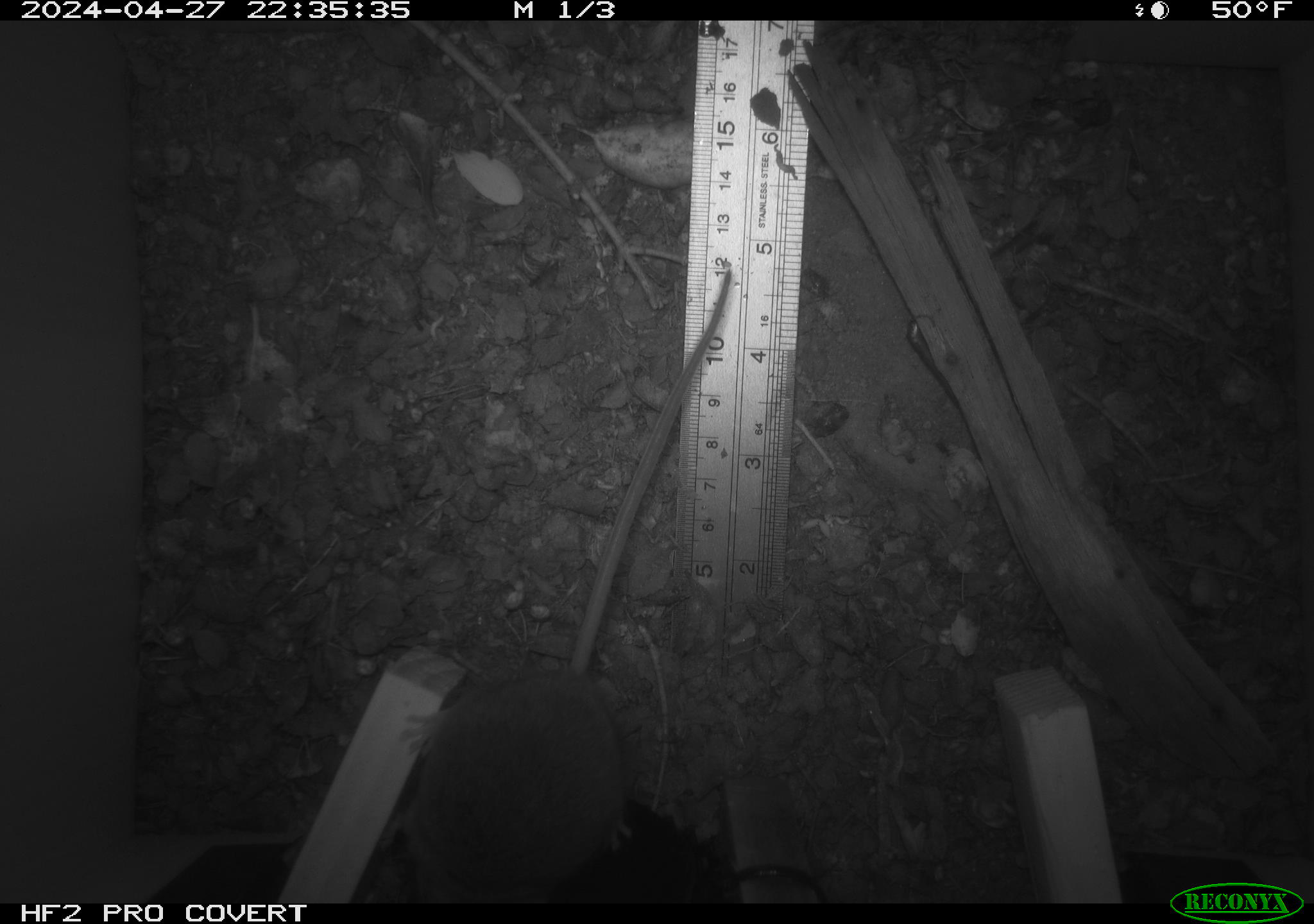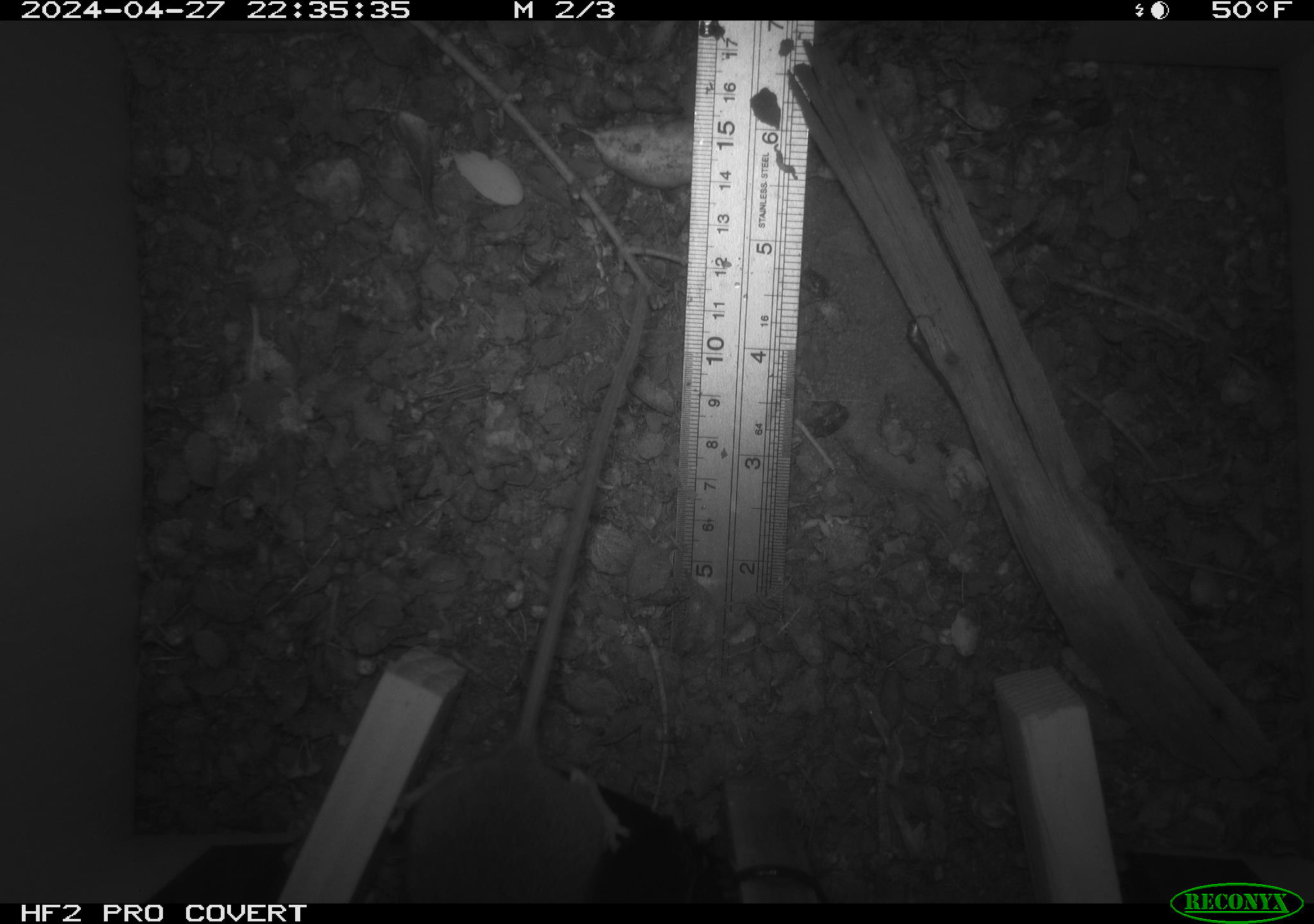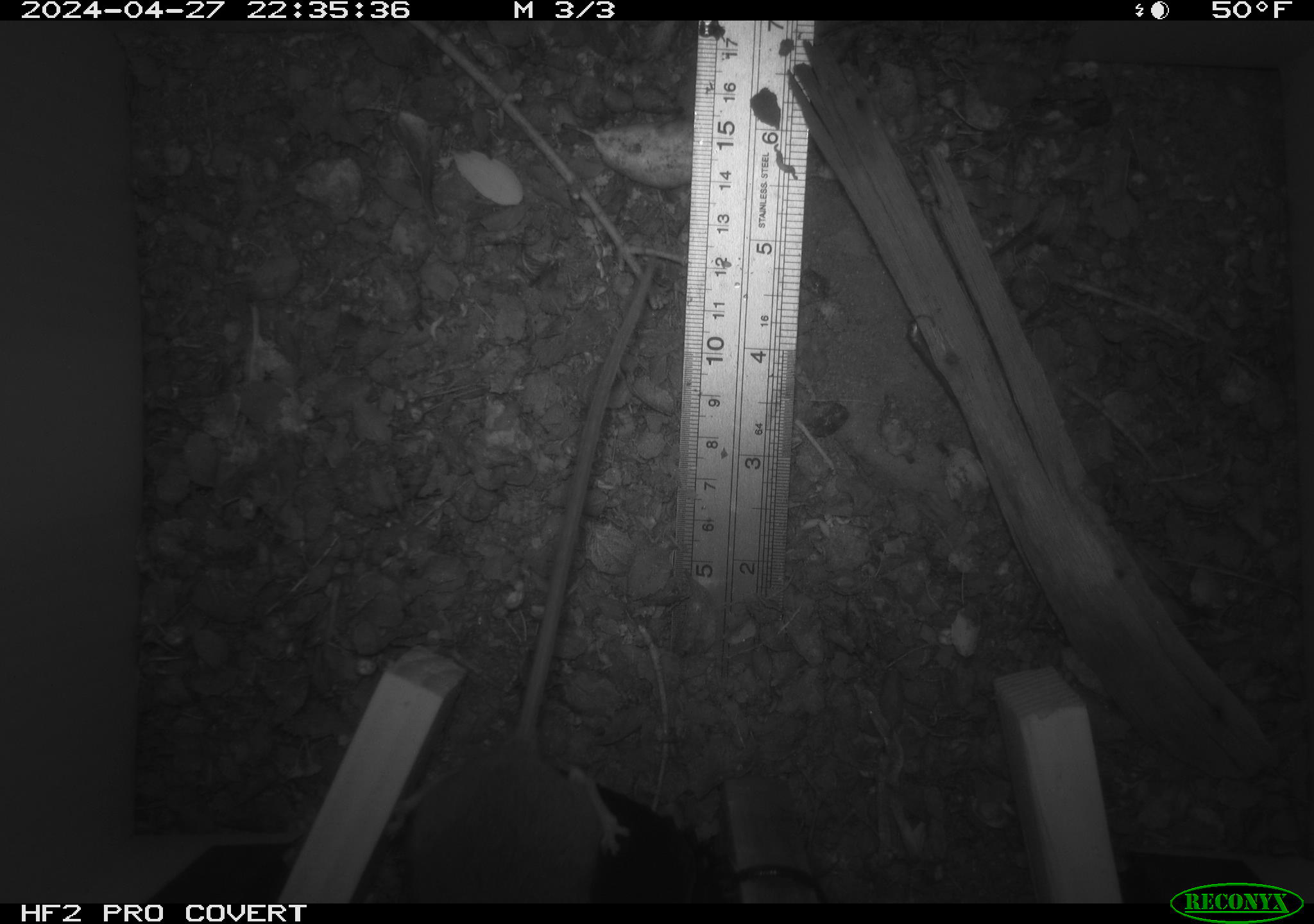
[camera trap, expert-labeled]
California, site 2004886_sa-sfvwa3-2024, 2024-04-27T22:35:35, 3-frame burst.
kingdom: Animalia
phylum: Chordata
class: Mammalia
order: Rodentia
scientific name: Rodentia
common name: mouse species